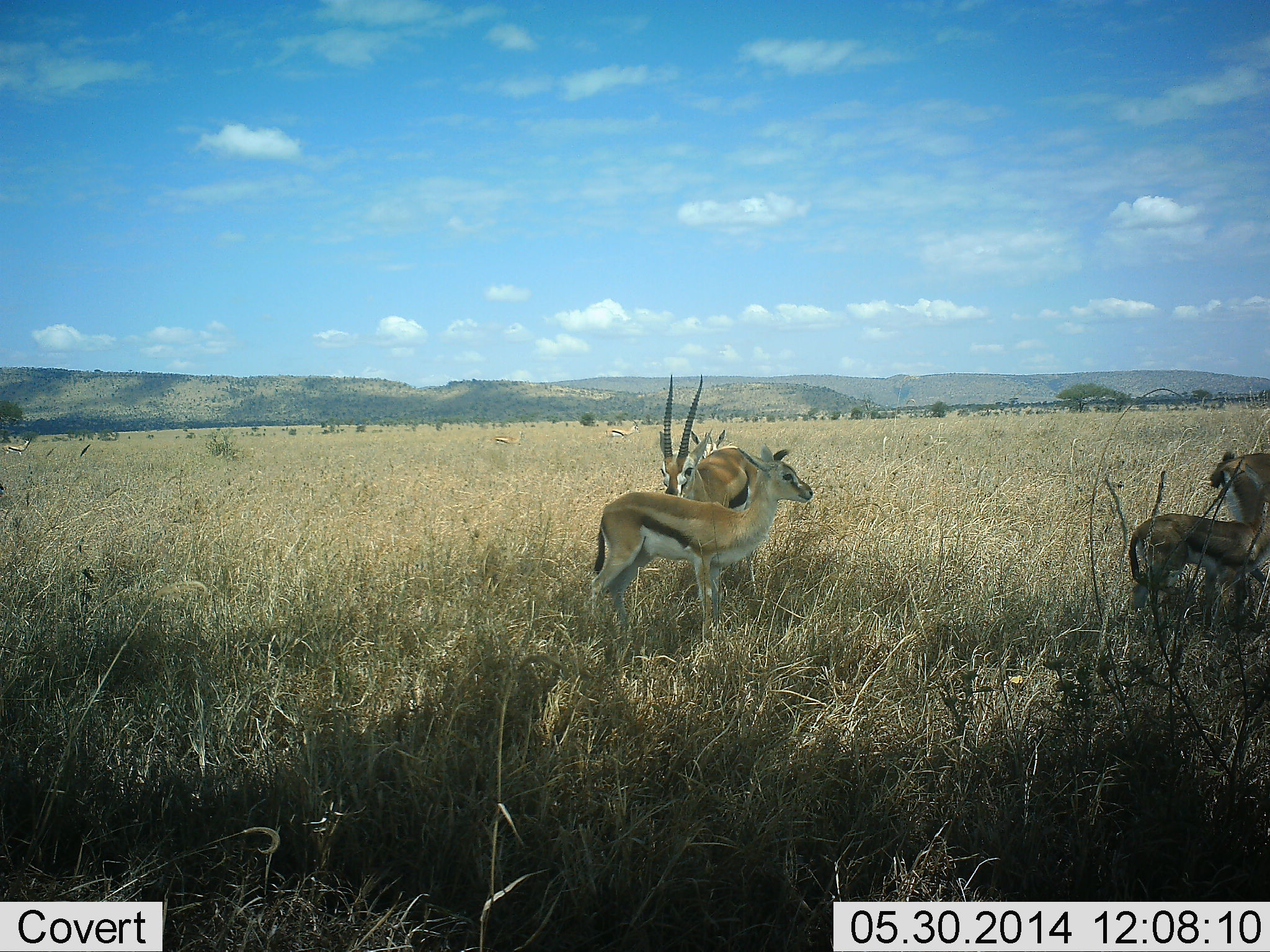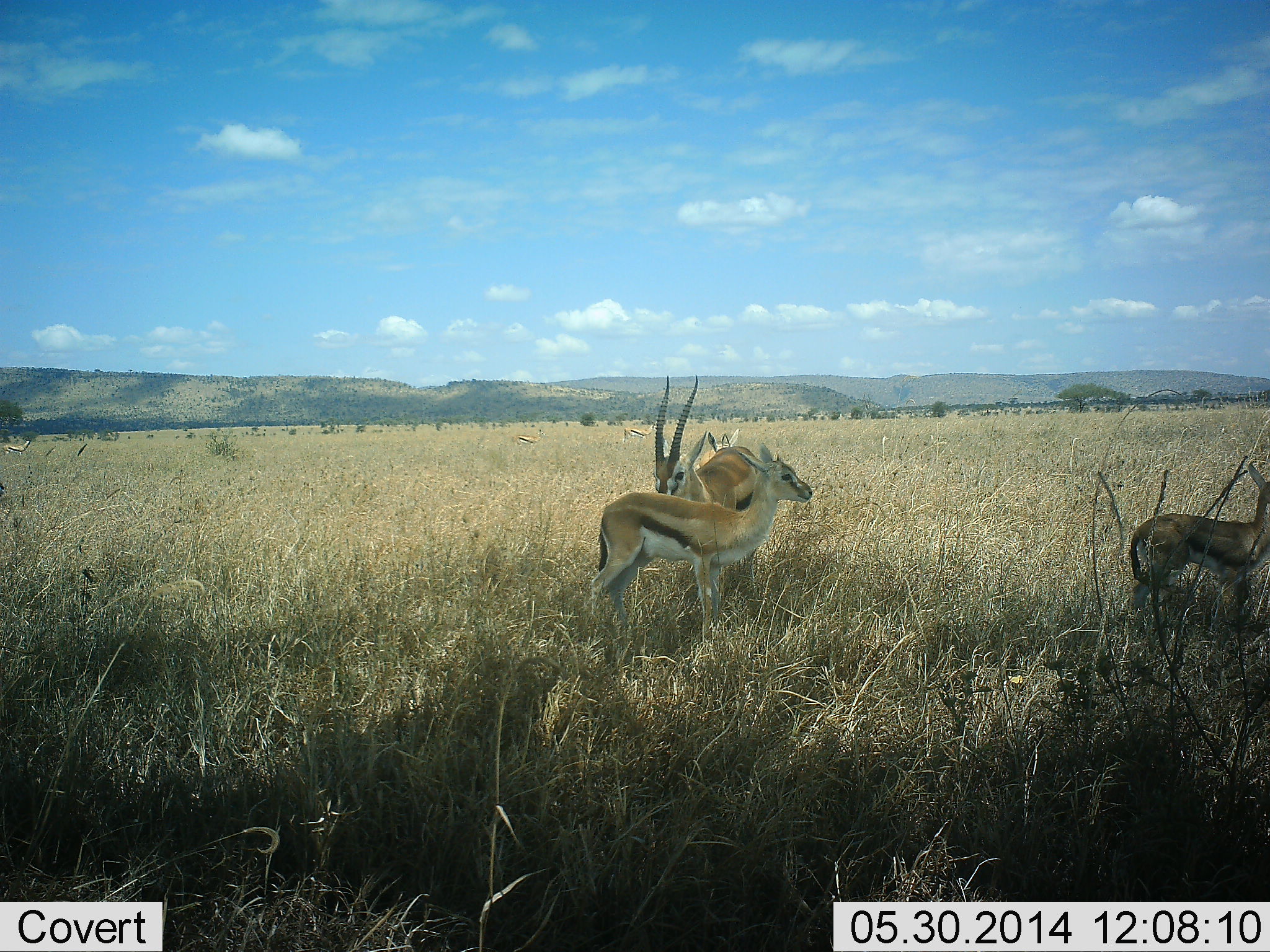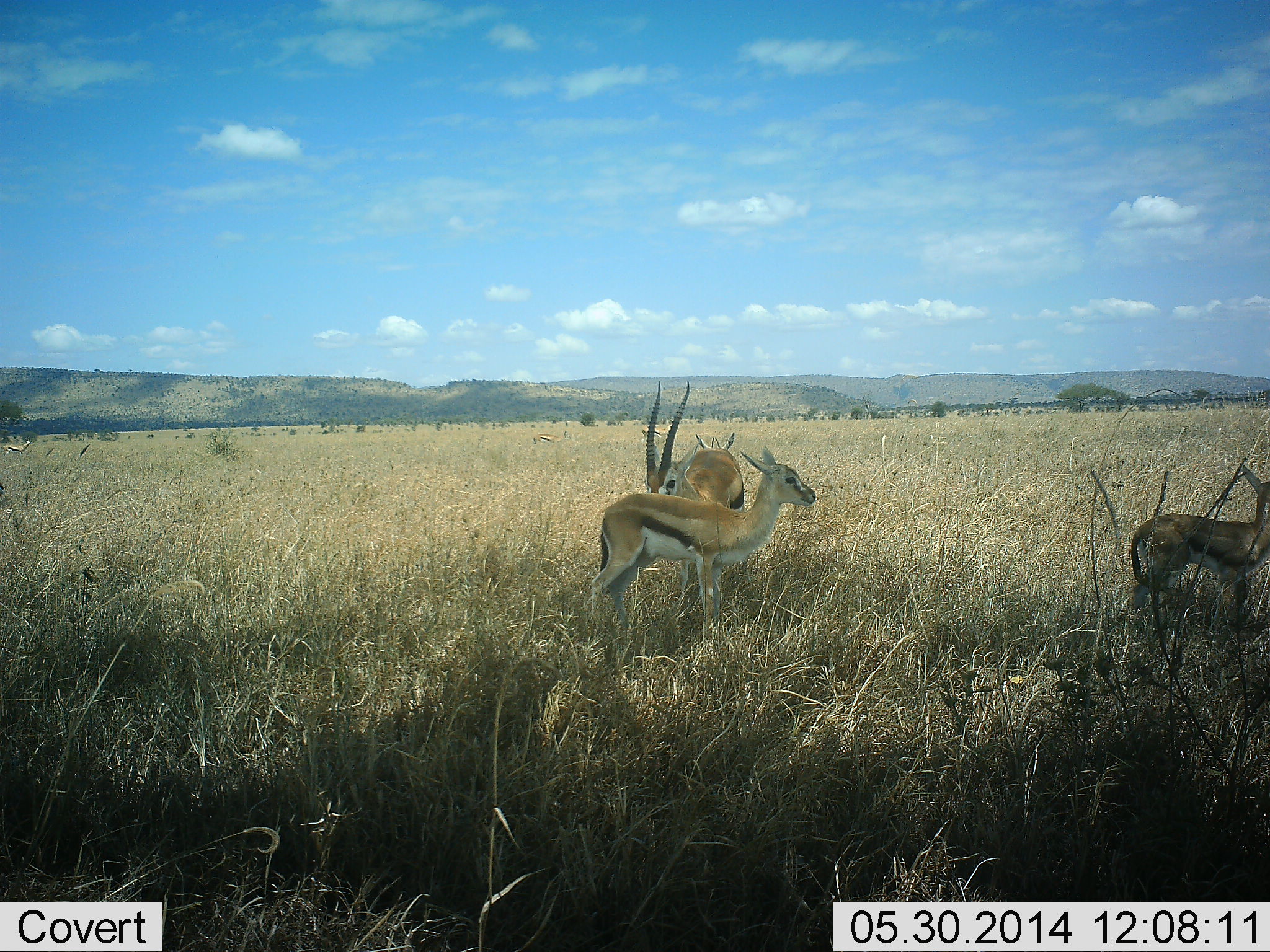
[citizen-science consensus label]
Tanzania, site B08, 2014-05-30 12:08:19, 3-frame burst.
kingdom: Animalia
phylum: Chordata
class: Mammalia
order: Artiodactyla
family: Bovidae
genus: Eudorcas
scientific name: Eudorcas thomsonii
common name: thomson's gazelle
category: gazellethomsons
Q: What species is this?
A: Gazellethomsons (thomson's gazelle) (Eudorcas thomsonii).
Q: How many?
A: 6.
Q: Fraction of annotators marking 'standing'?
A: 90%.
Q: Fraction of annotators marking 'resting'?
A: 0%.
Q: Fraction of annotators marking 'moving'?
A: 80%.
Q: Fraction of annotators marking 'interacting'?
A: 10%.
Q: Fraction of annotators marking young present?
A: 0%.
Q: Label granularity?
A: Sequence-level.